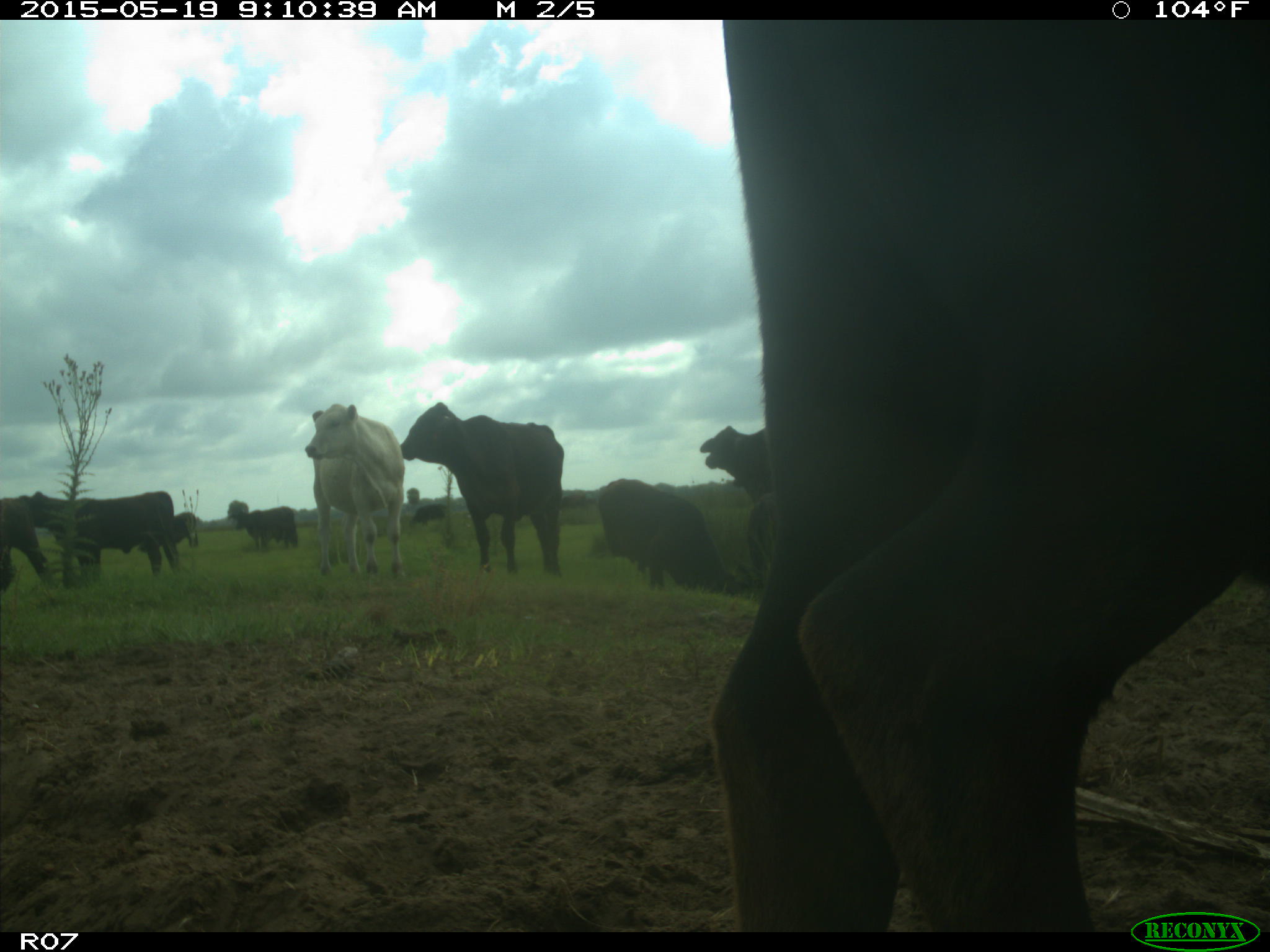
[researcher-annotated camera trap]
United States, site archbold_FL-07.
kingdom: Animalia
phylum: Chordata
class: Mammalia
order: Artiodactyla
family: Bovidae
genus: Bos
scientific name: Bos taurus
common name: domestic cow